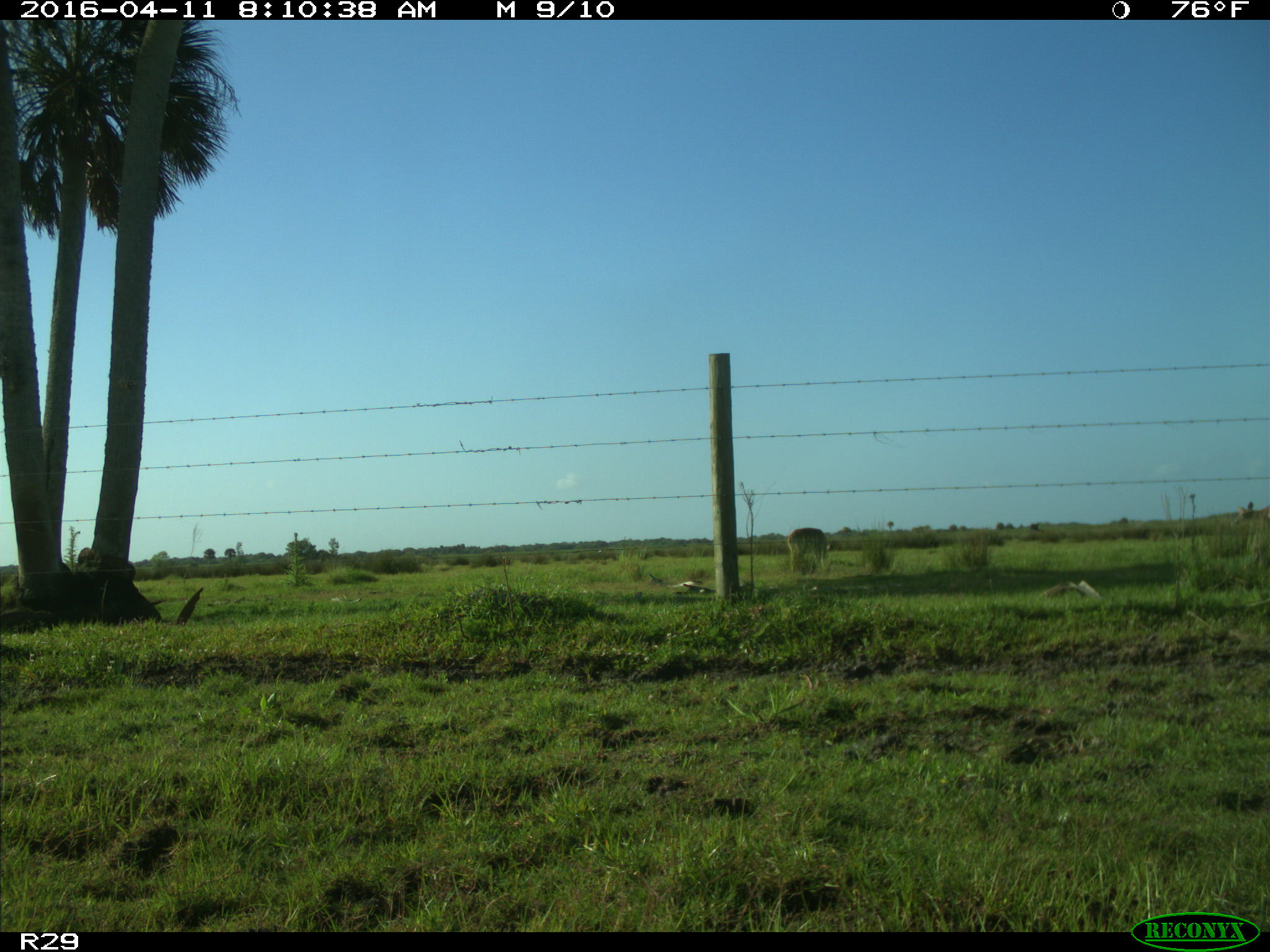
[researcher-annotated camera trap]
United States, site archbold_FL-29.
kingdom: Animalia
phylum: Chordata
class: Mammalia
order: Artiodactyla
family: Cervidae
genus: Odocoileus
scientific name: Odocoileus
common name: deer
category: unidentified deer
Unidentified deer (deer) (Odocoileus).